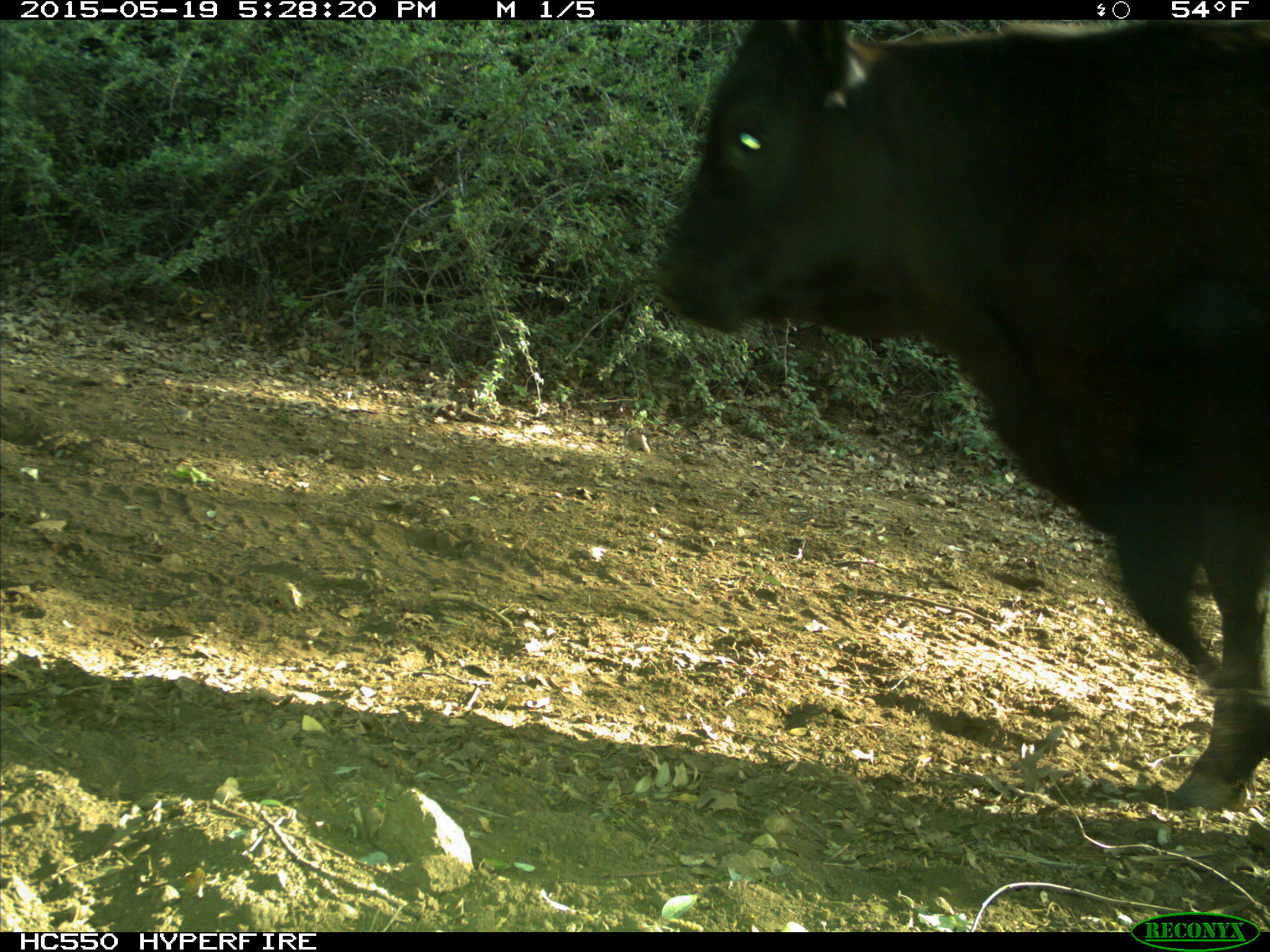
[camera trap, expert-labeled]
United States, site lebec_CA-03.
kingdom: Animalia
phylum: Chordata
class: Mammalia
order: Artiodactyla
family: Bovidae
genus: Bos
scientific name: Bos taurus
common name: domestic cow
Bos taurus (domestic cow).